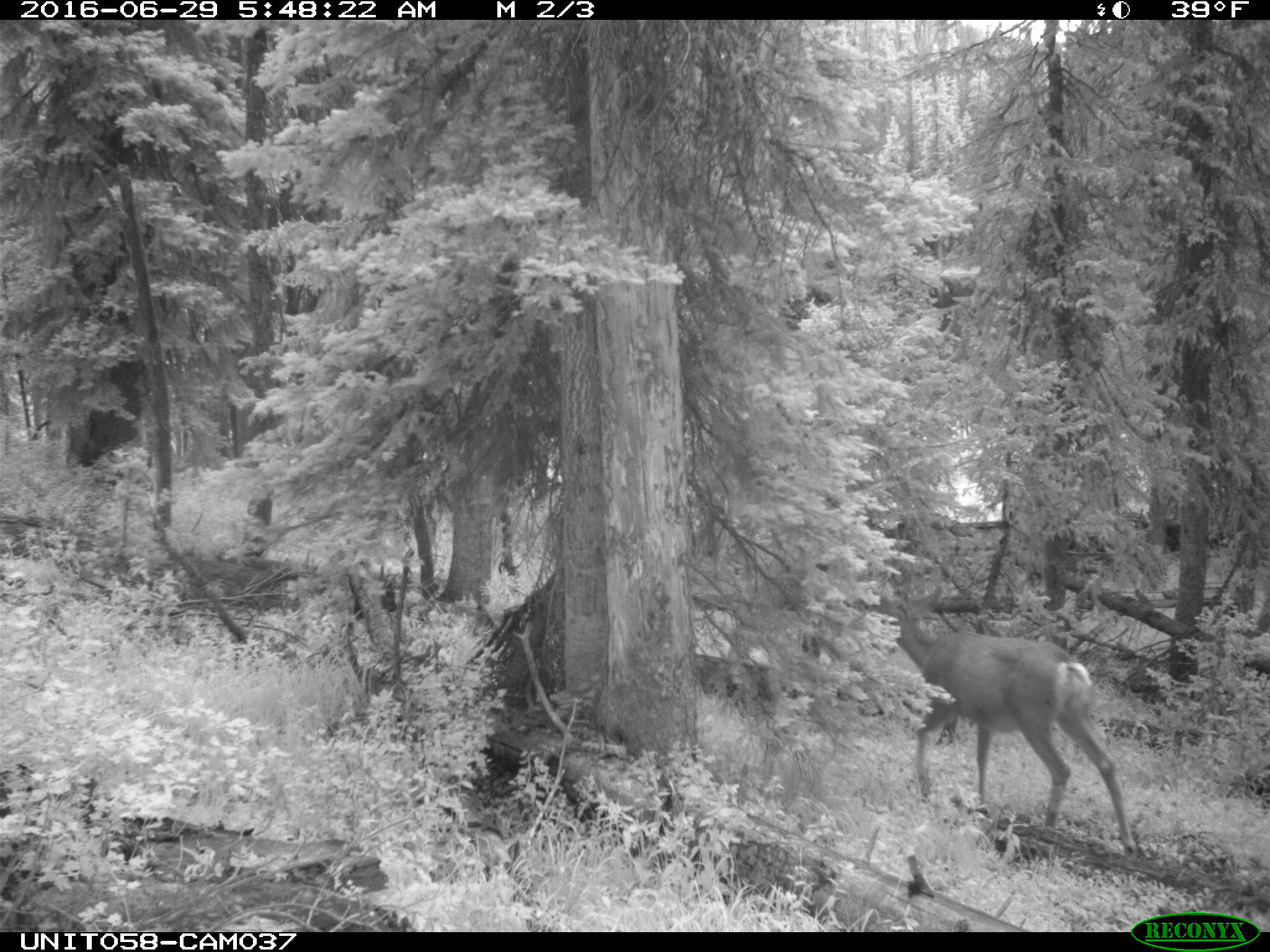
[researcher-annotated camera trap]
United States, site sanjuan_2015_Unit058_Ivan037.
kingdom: Animalia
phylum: Chordata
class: Mammalia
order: Artiodactyla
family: Cervidae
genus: Odocoileus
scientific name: Odocoileus hemionus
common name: mule deer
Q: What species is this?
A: Odocoileus hemionus (mule deer).